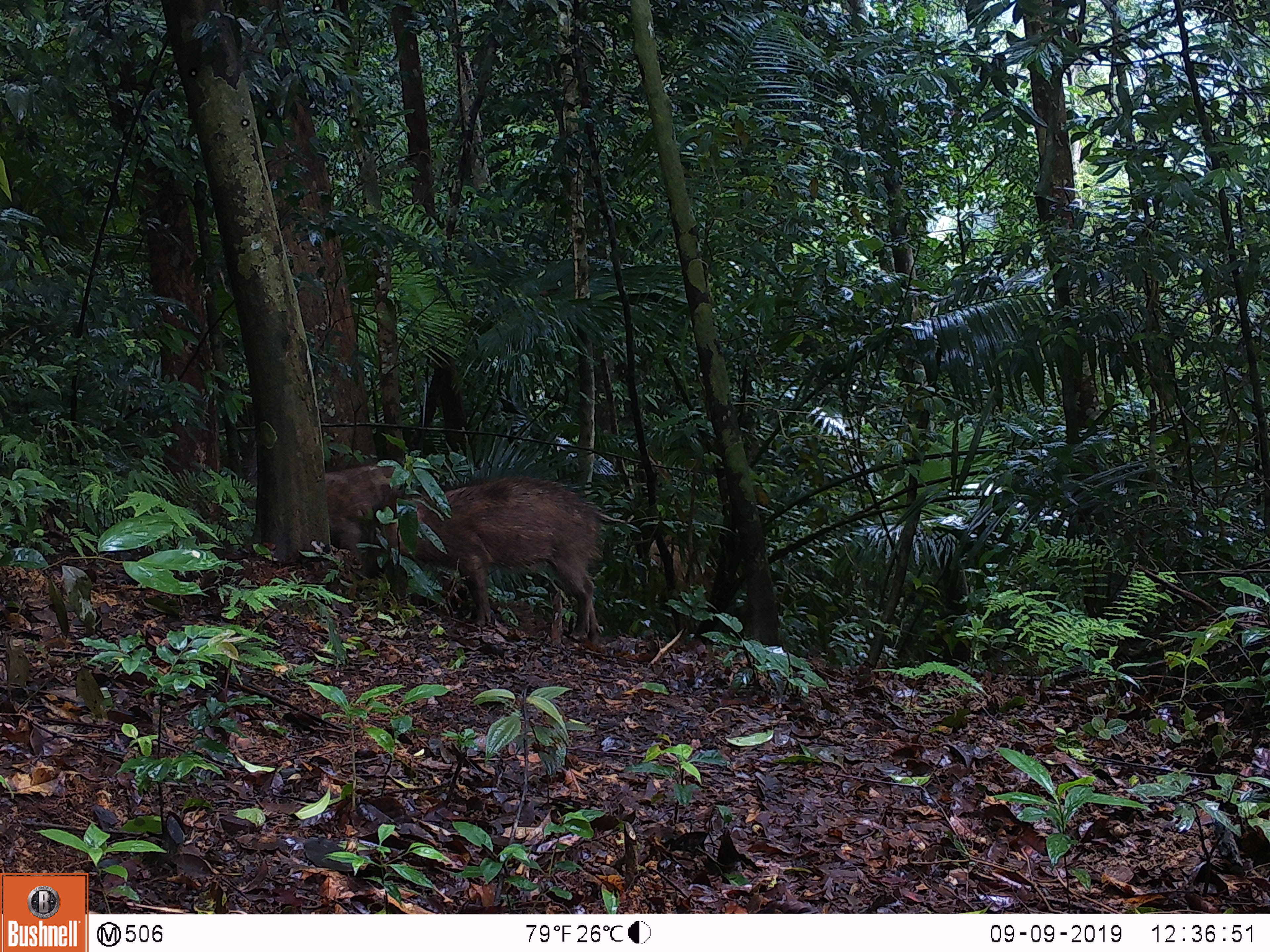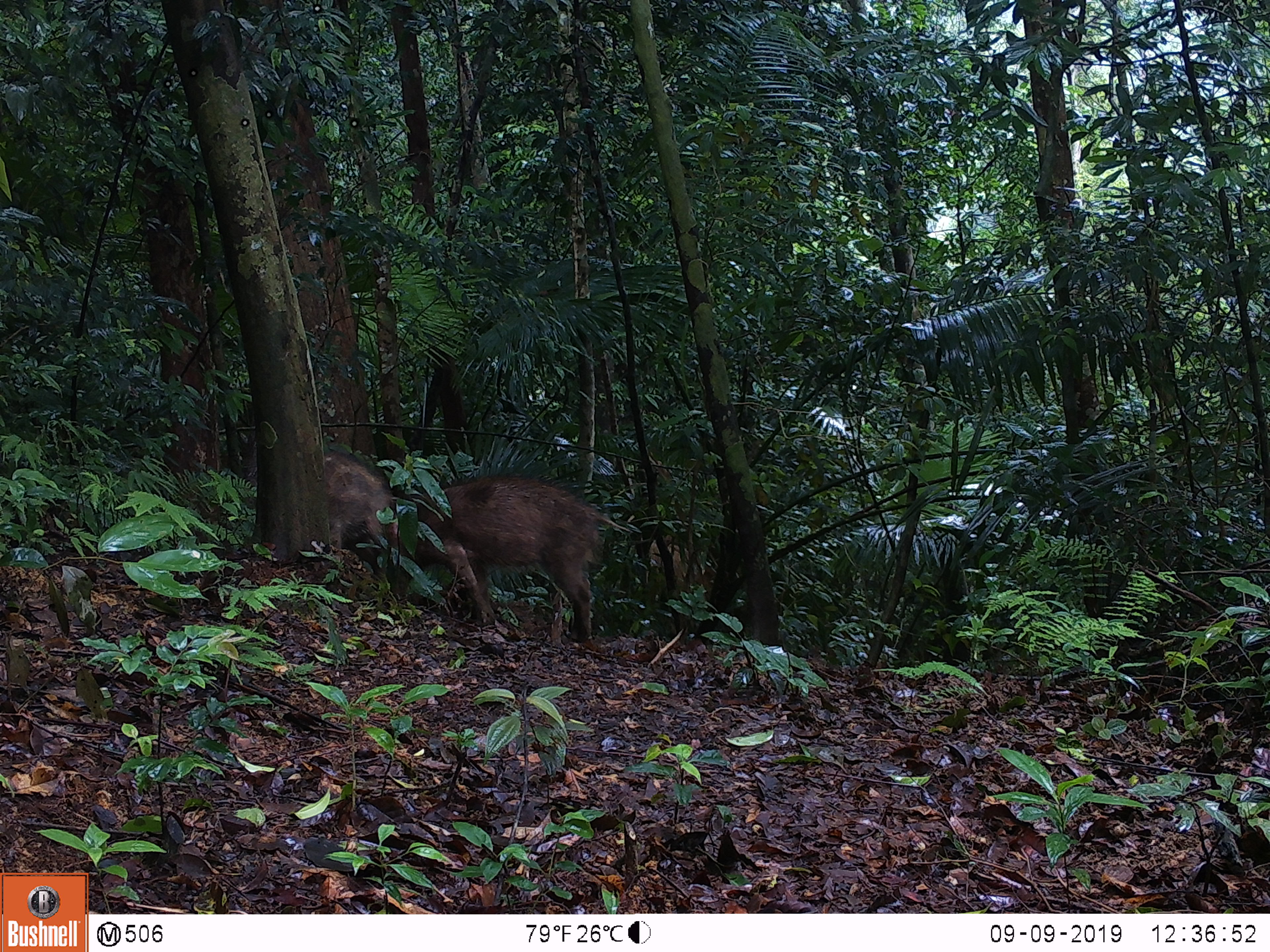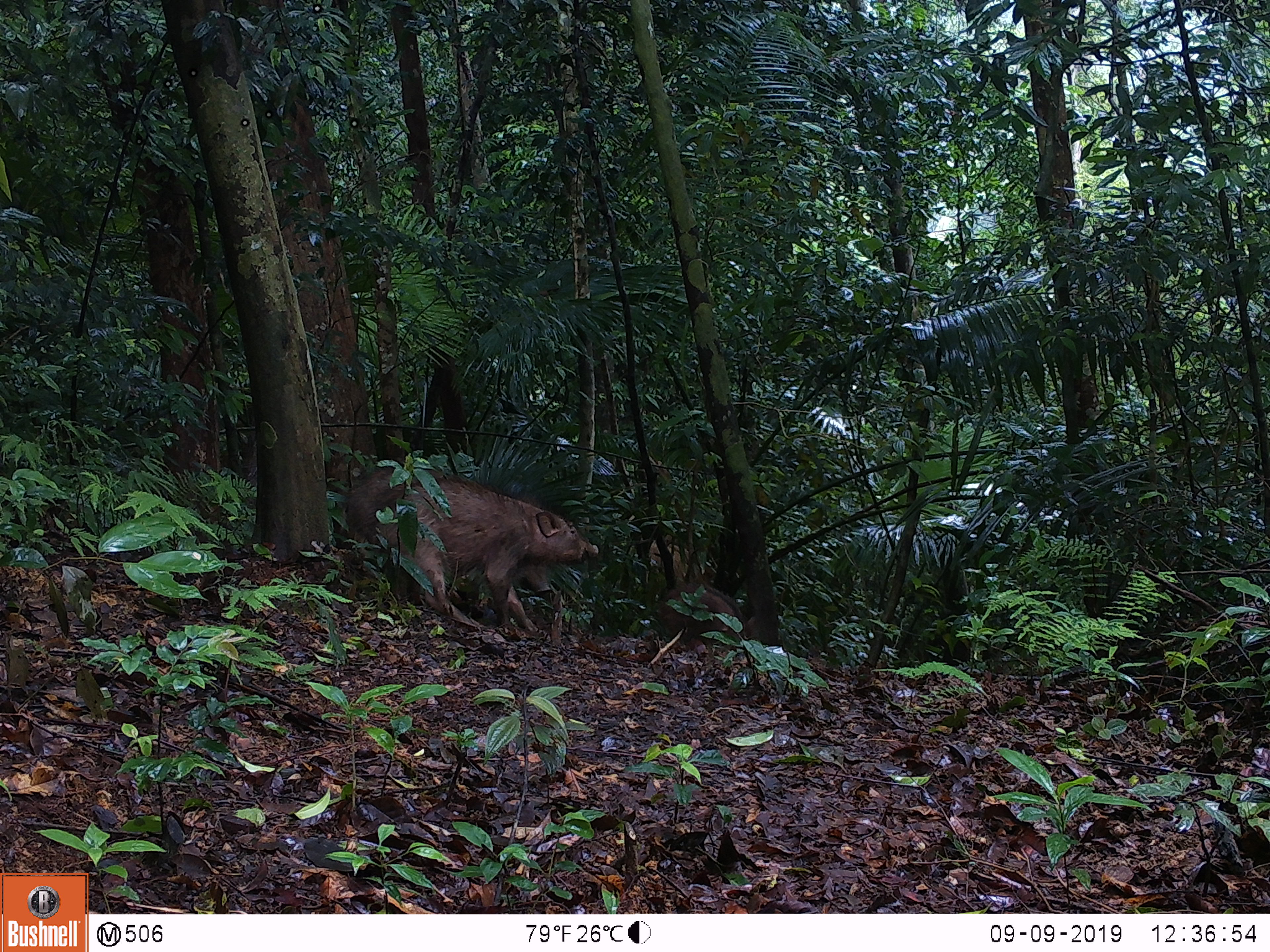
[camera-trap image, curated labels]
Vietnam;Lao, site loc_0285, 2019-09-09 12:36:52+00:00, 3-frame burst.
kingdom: Animalia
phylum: Chordata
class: Mammalia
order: Artiodactyla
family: Suidae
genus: Sus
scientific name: Sus scrofa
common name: eurasian wild pig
Eurasian wild pig (Sus scrofa). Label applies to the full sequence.